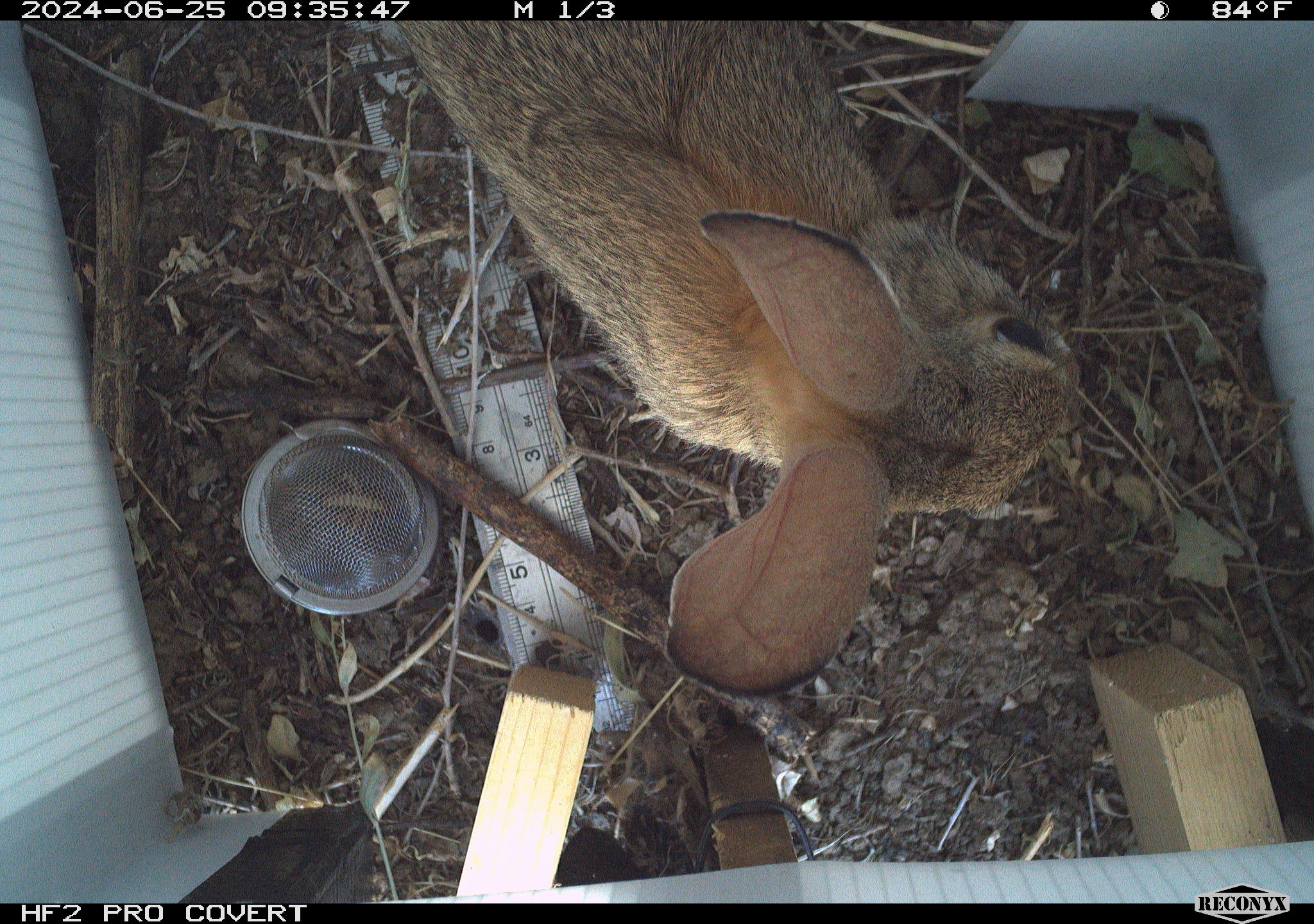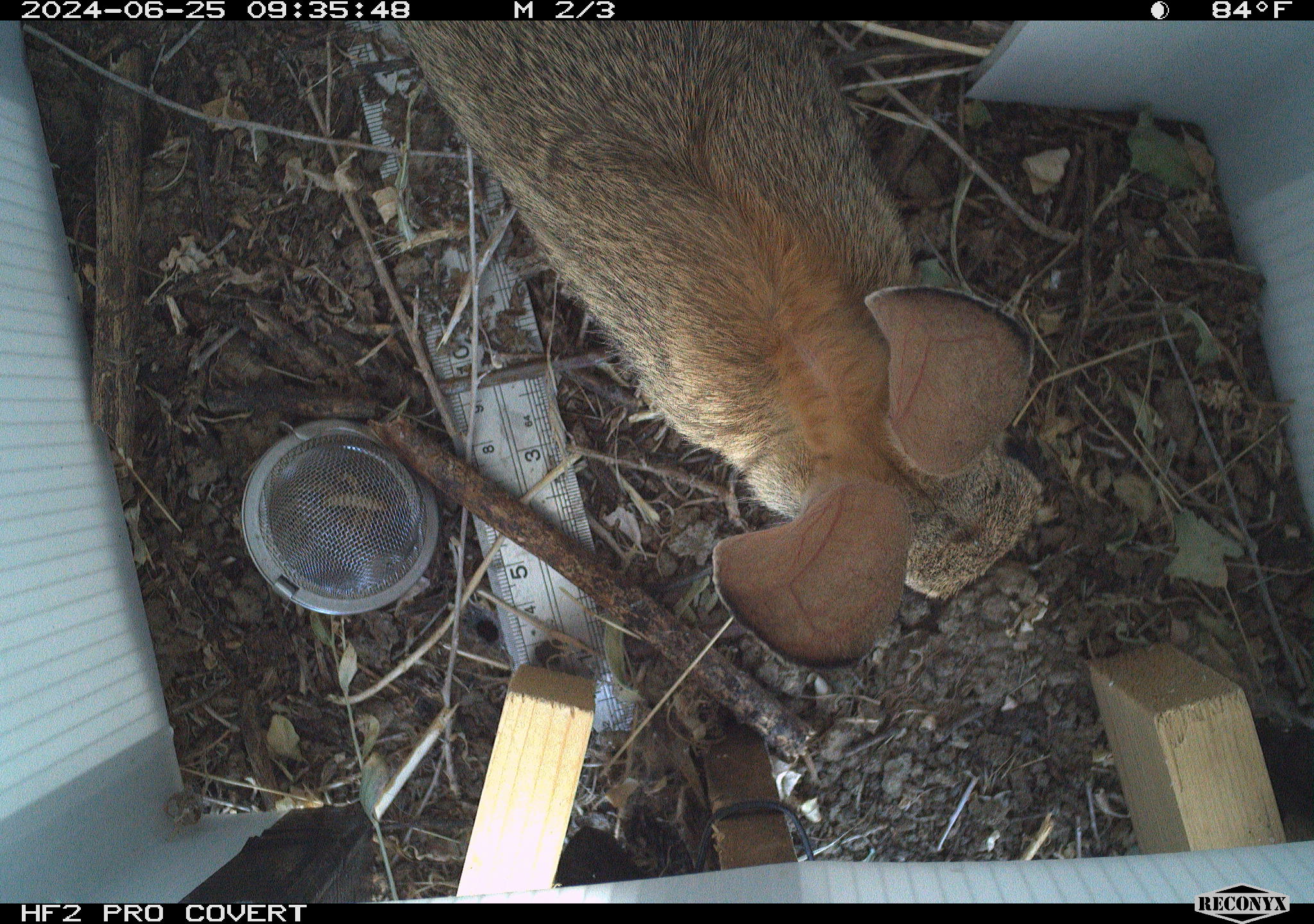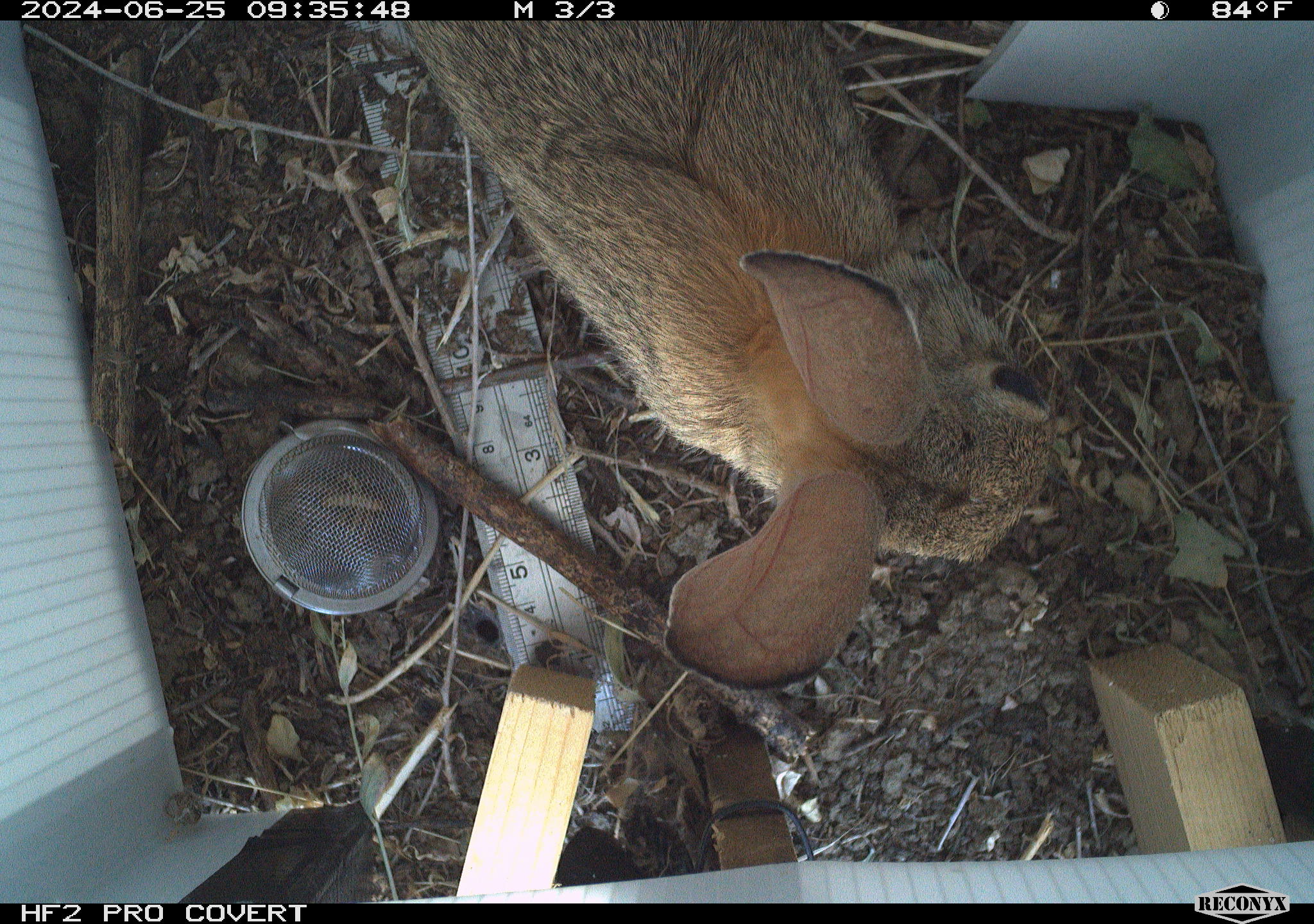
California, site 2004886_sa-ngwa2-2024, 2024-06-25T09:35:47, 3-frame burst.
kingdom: Animalia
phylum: Chordata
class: Mammalia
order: Lagomorpha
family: Leporidae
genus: Sylvilagus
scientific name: Sylvilagus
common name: cottontail rabbits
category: sylvilagus species